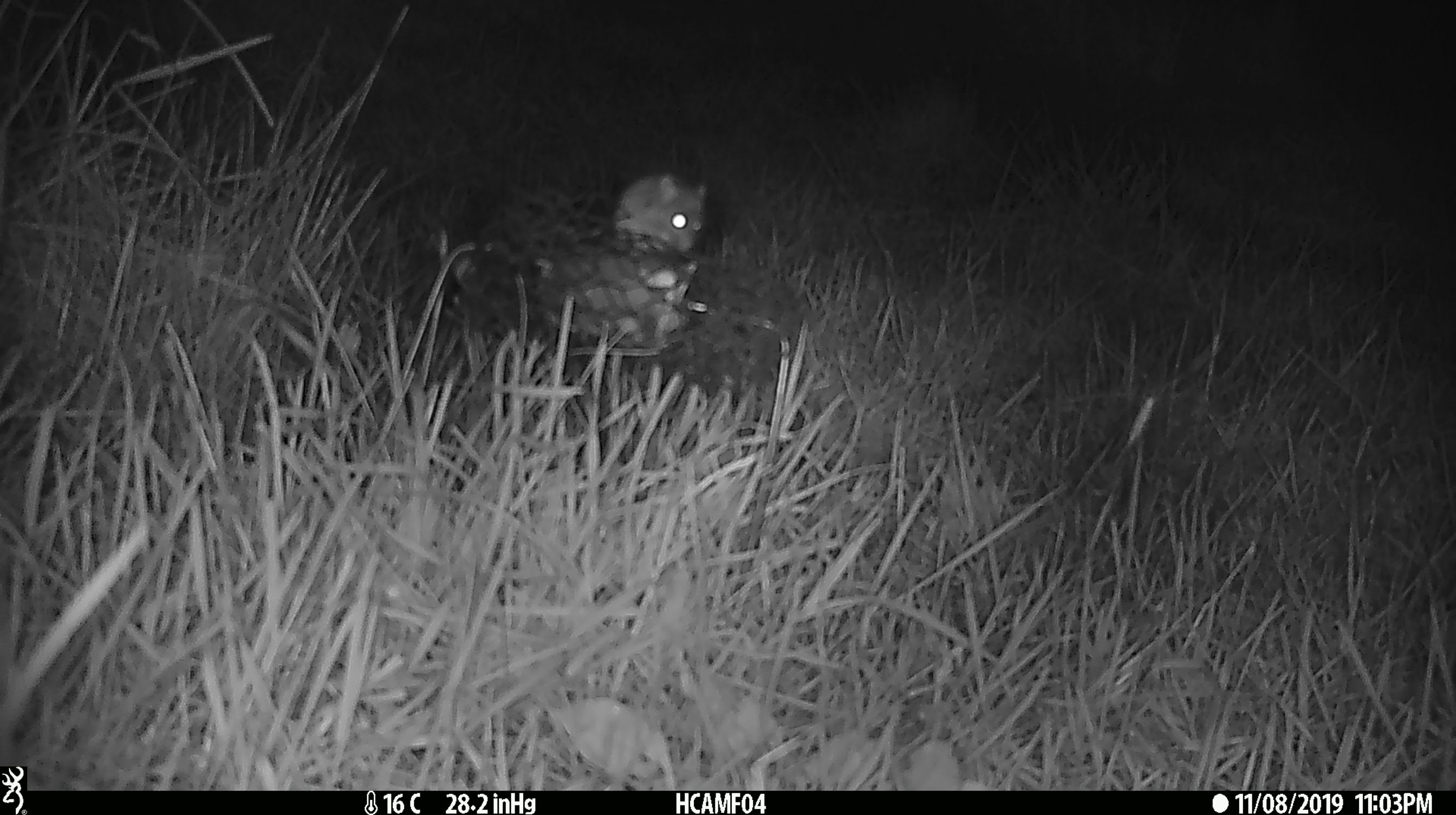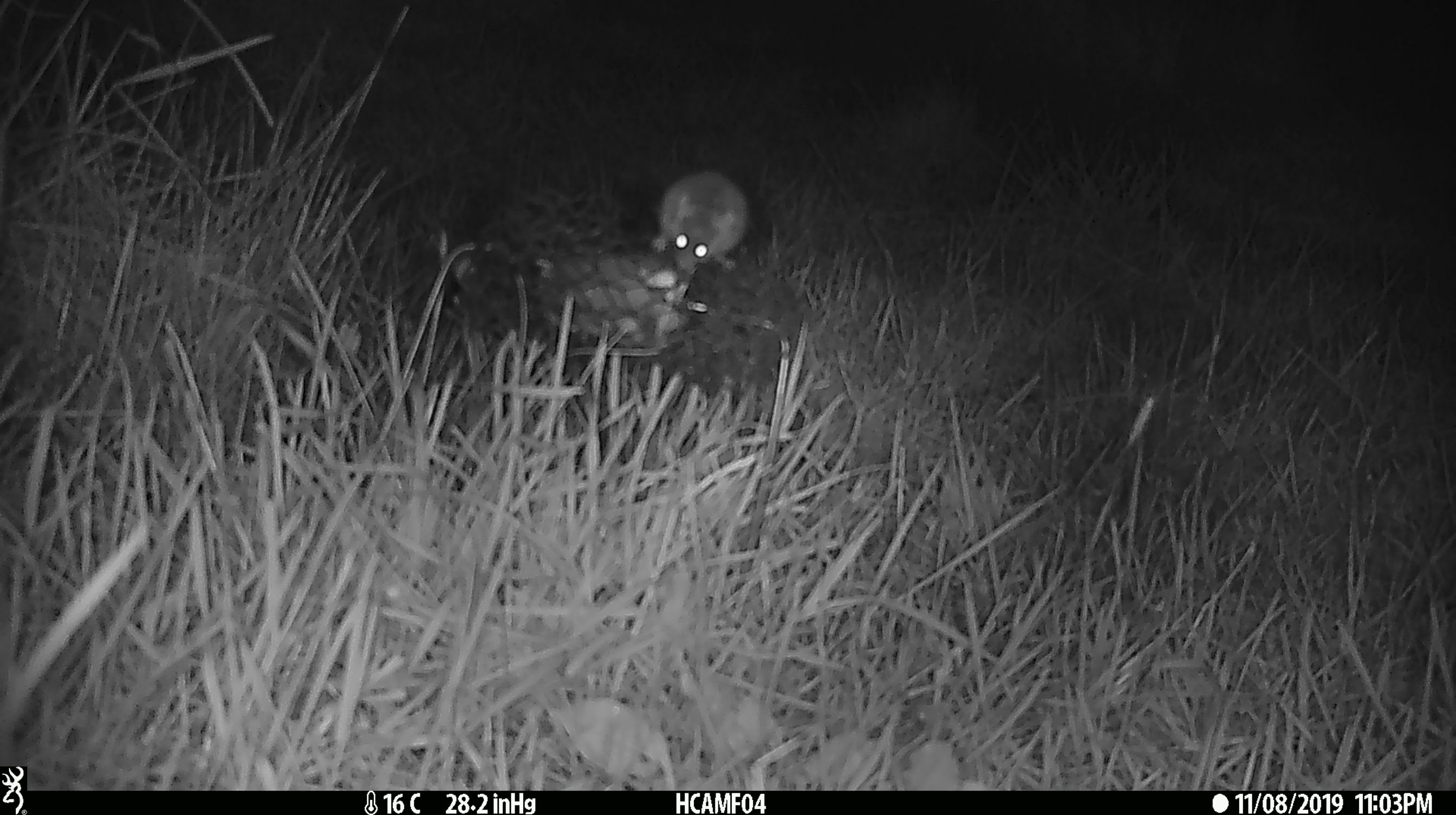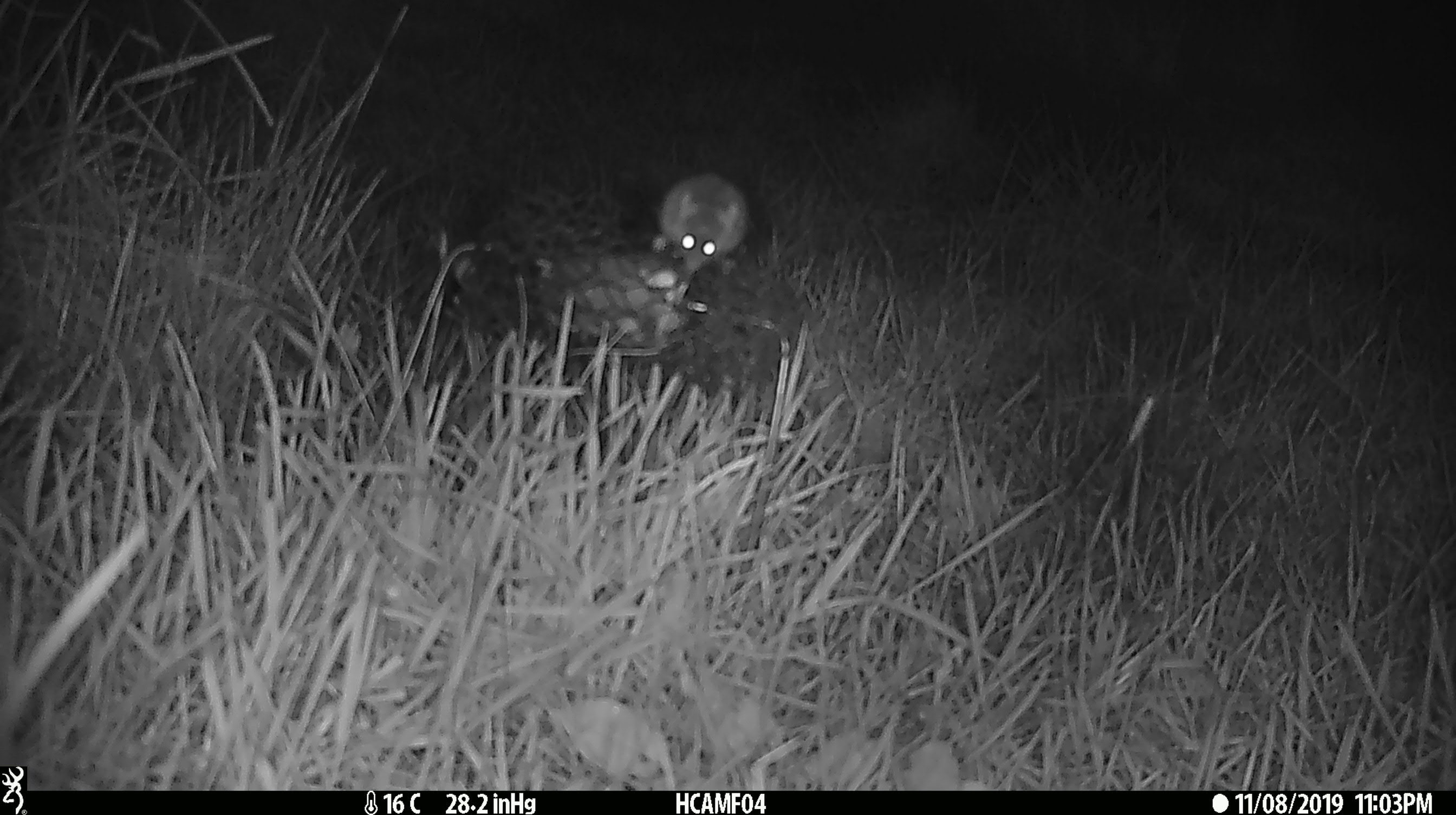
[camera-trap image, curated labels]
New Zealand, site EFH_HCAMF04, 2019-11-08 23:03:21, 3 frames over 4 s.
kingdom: Animalia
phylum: Chordata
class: Mammalia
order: Rodentia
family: Muridae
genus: Mus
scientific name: Mus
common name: mouse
Mouse (Mus).